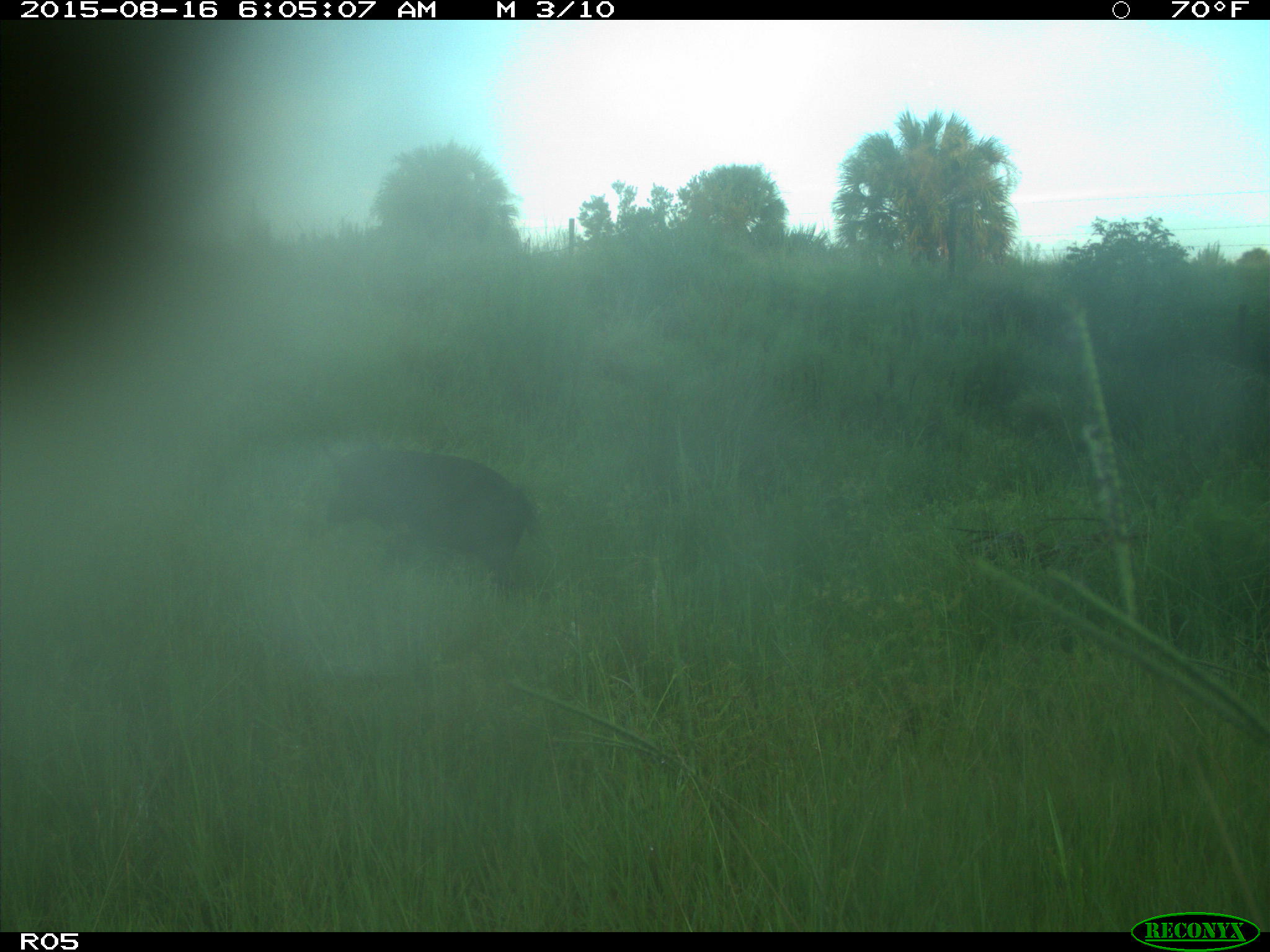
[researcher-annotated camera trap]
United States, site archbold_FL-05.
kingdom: Animalia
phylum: Chordata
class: Mammalia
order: Artiodactyla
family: Suidae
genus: Sus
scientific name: Sus scrofa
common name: wild boar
Sus scrofa (wild boar).